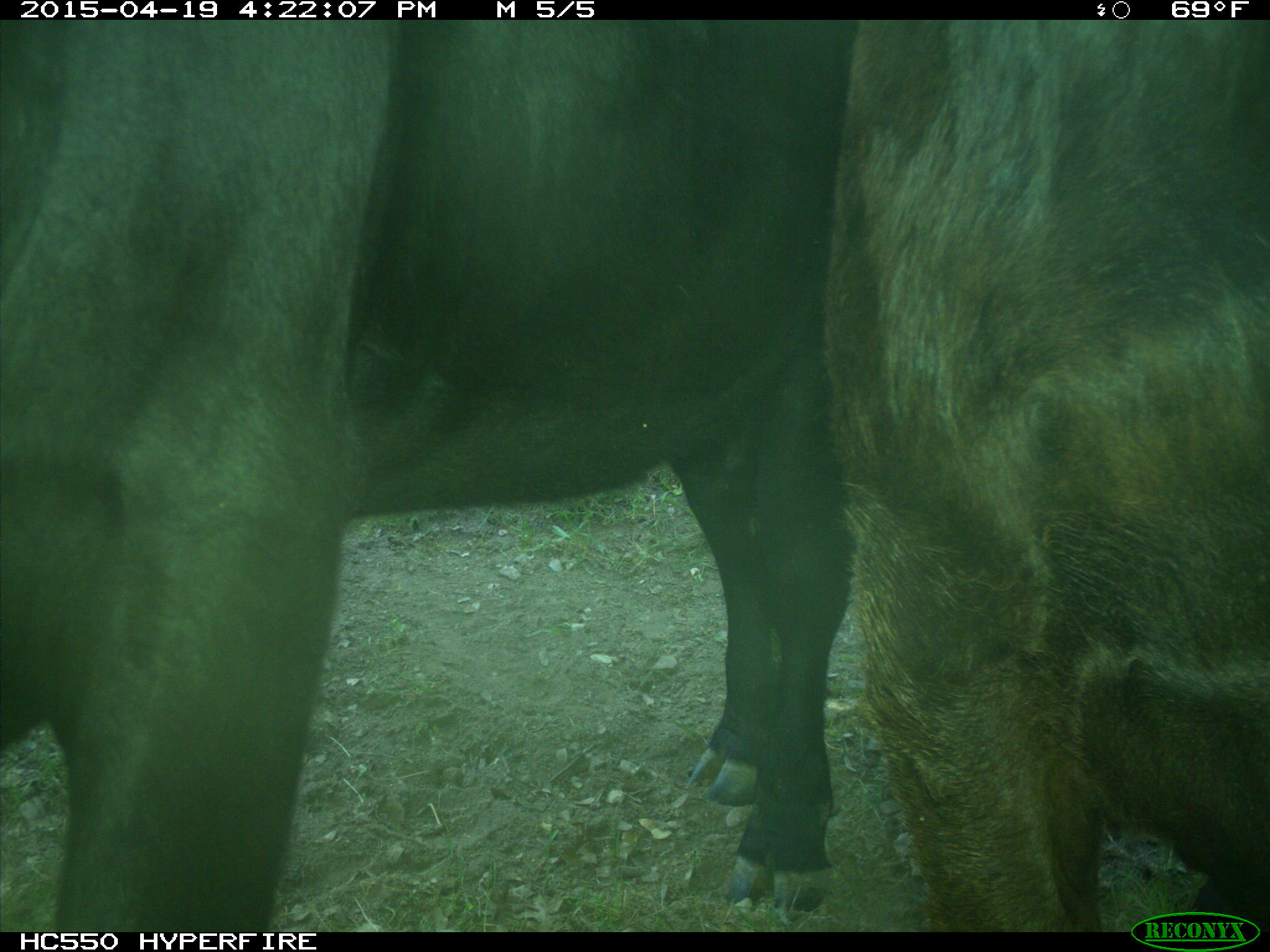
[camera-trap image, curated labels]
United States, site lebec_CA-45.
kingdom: Animalia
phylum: Chordata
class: Mammalia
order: Artiodactyla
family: Bovidae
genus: Bos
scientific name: Bos taurus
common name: domestic cow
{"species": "Bos taurus (domestic cow)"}